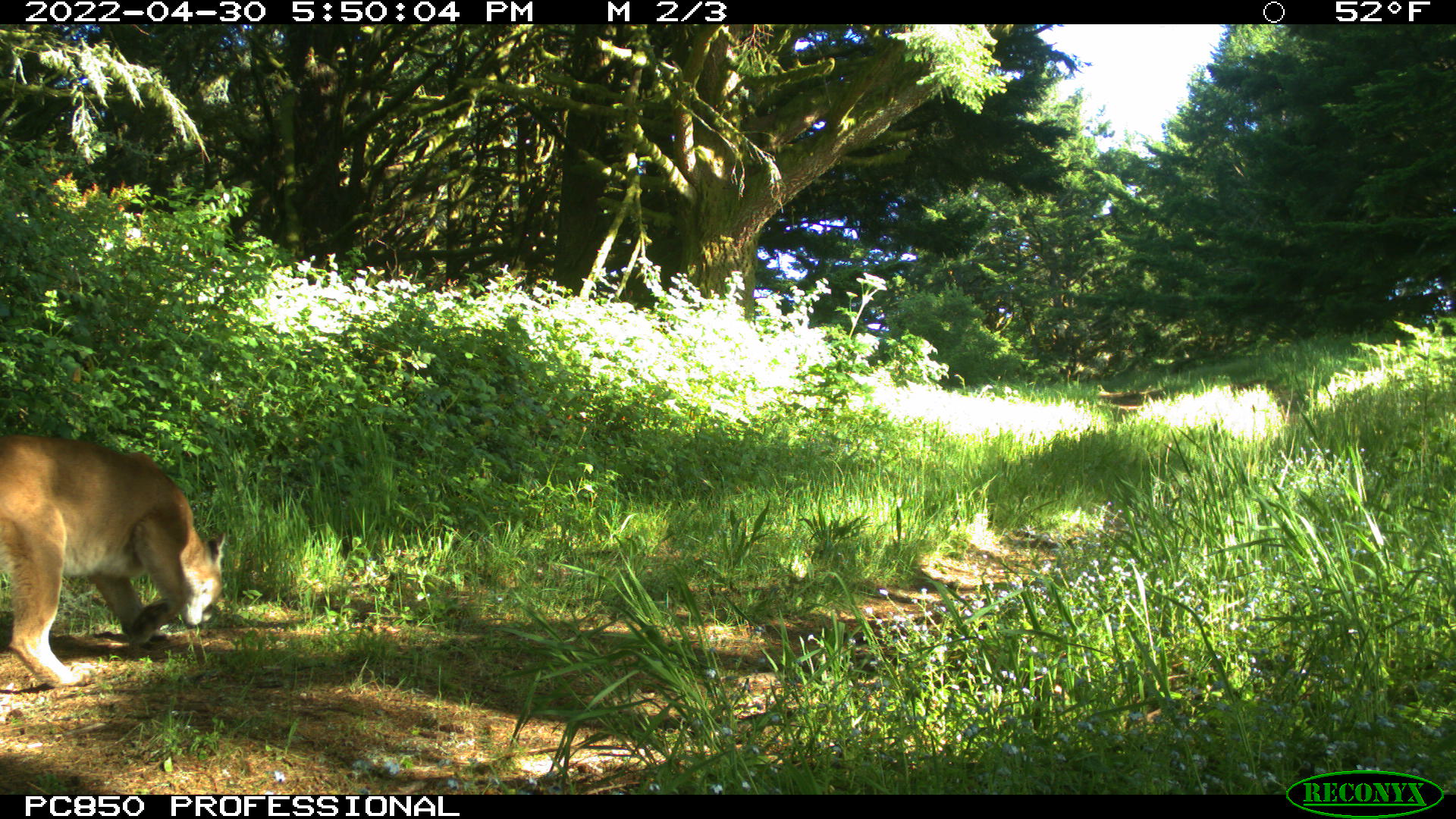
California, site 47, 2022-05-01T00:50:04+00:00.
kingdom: Animalia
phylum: Chordata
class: Mammalia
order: Carnivora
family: Felidae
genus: Puma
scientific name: Puma concolor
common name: puma